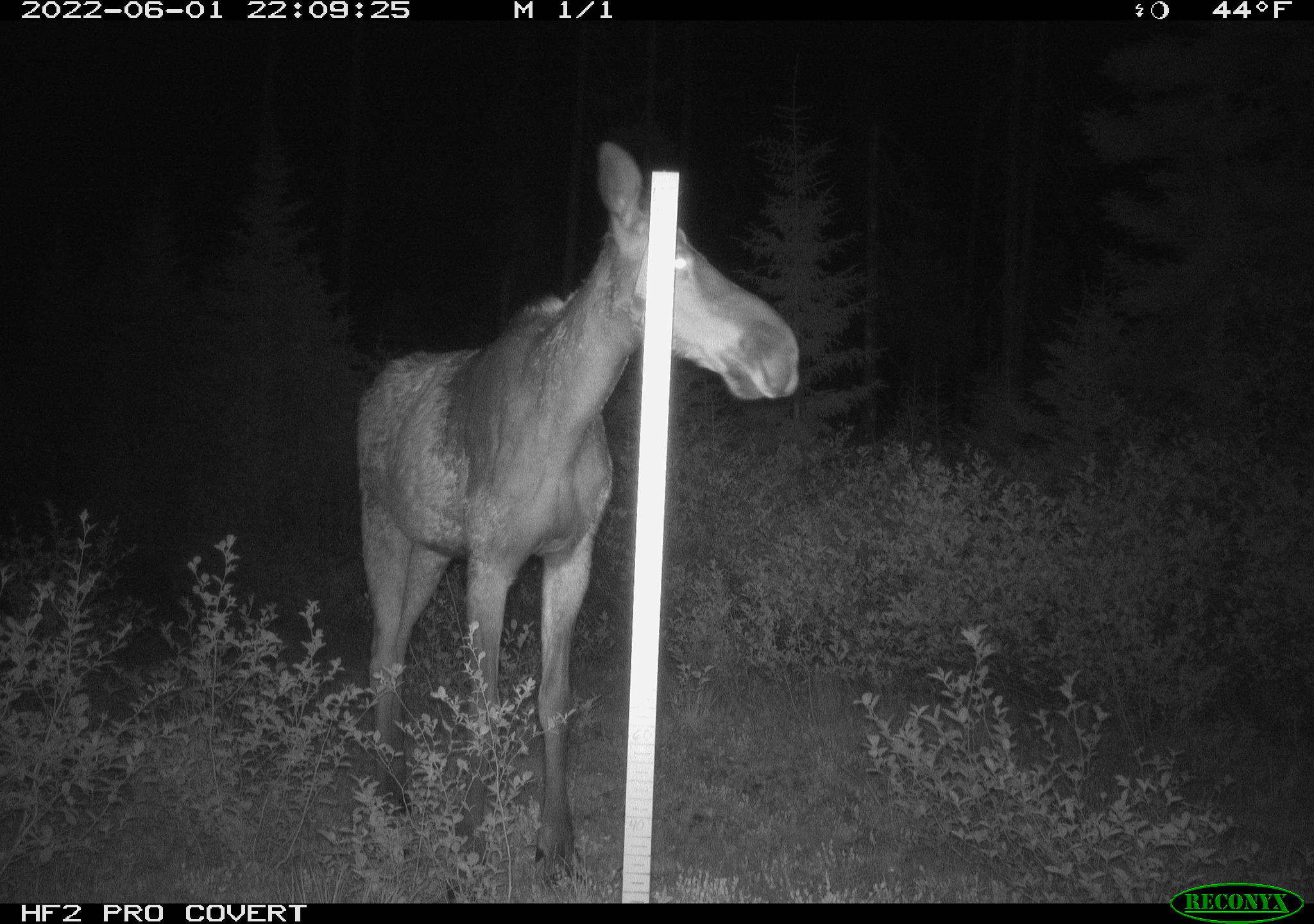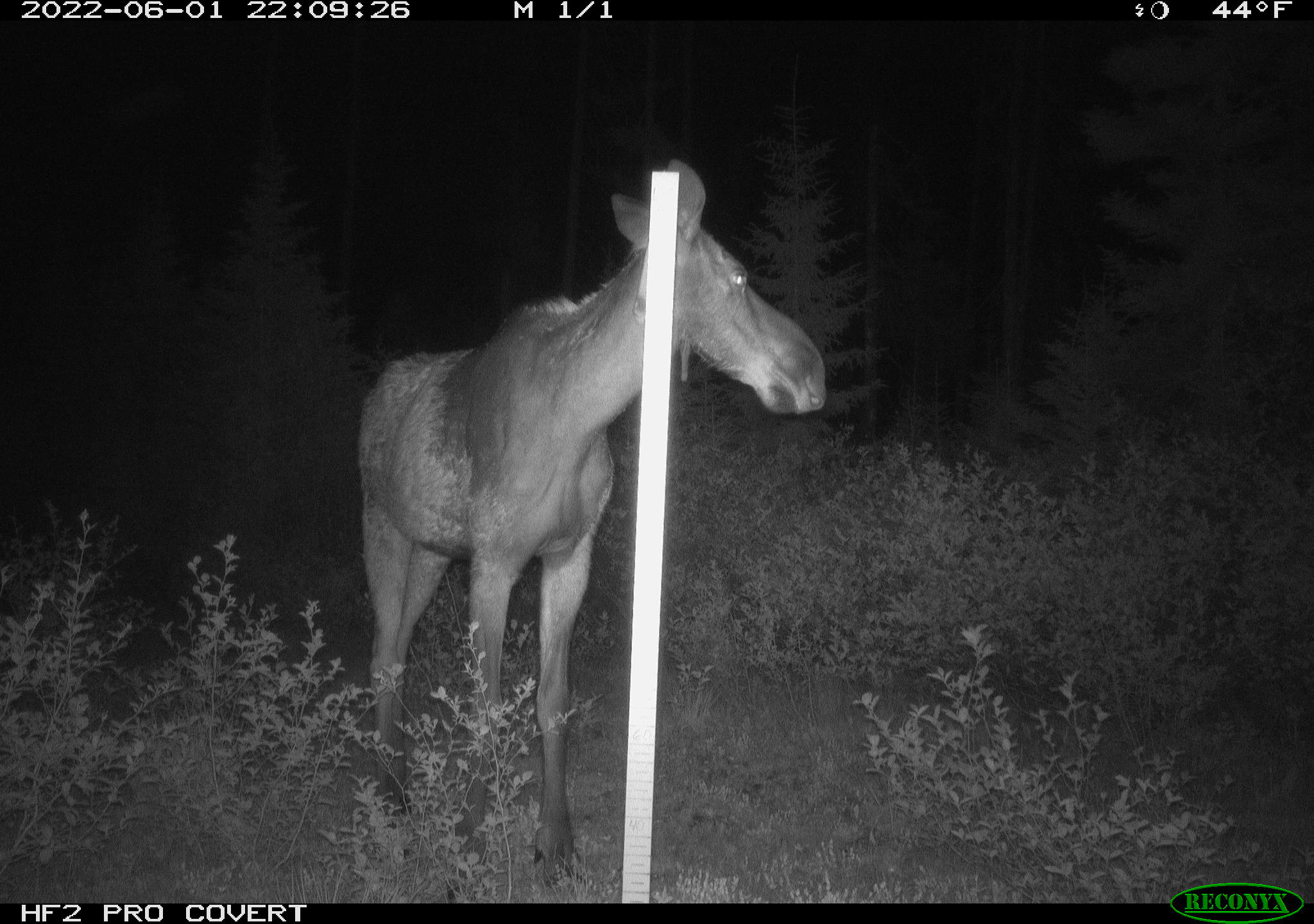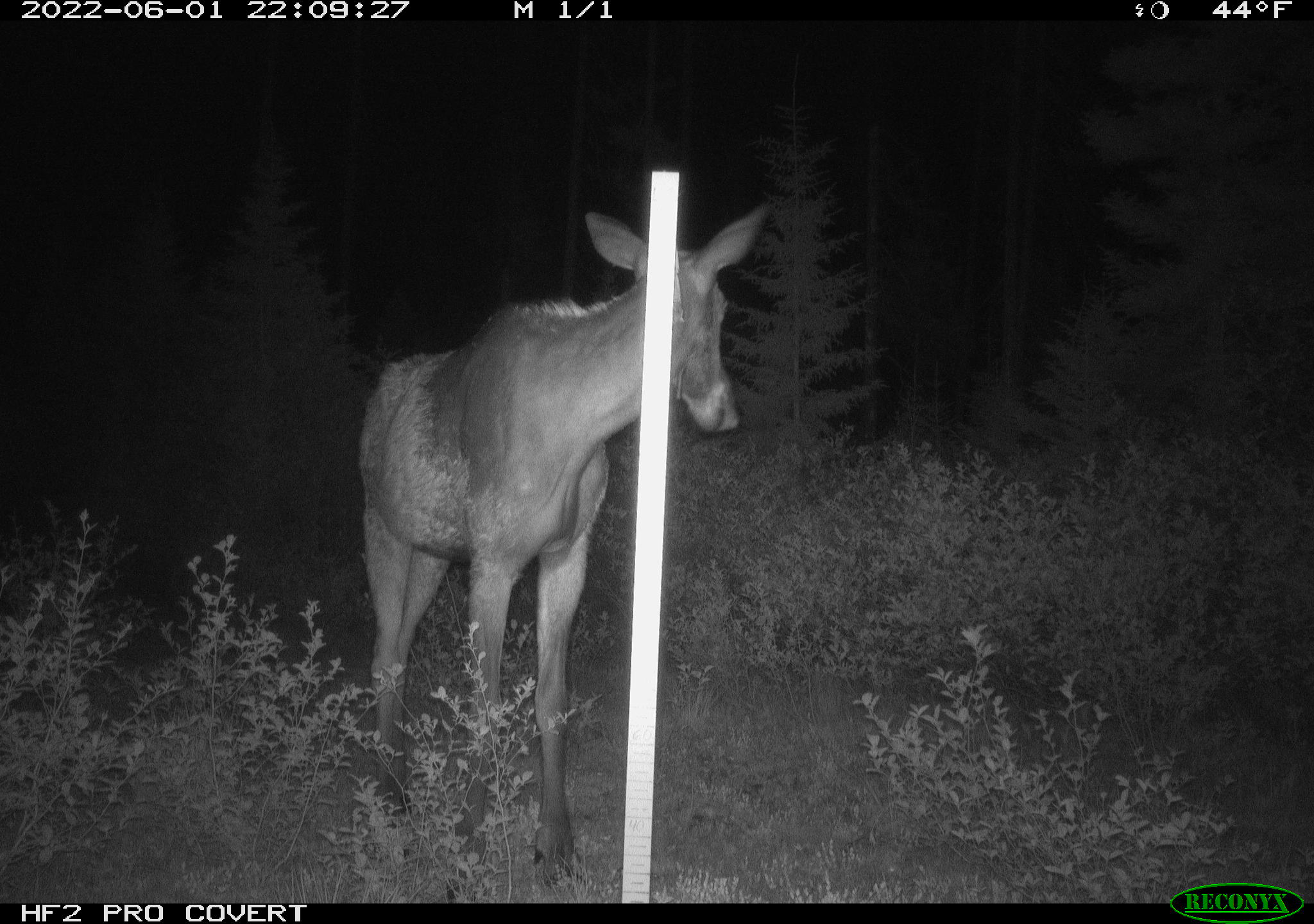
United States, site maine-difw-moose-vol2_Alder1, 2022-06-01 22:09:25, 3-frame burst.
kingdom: Animalia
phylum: Chordata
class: Mammalia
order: Artiodactyla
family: Cervidae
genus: Alces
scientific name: Alces alces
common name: moose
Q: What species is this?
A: Moose (Alces alces).